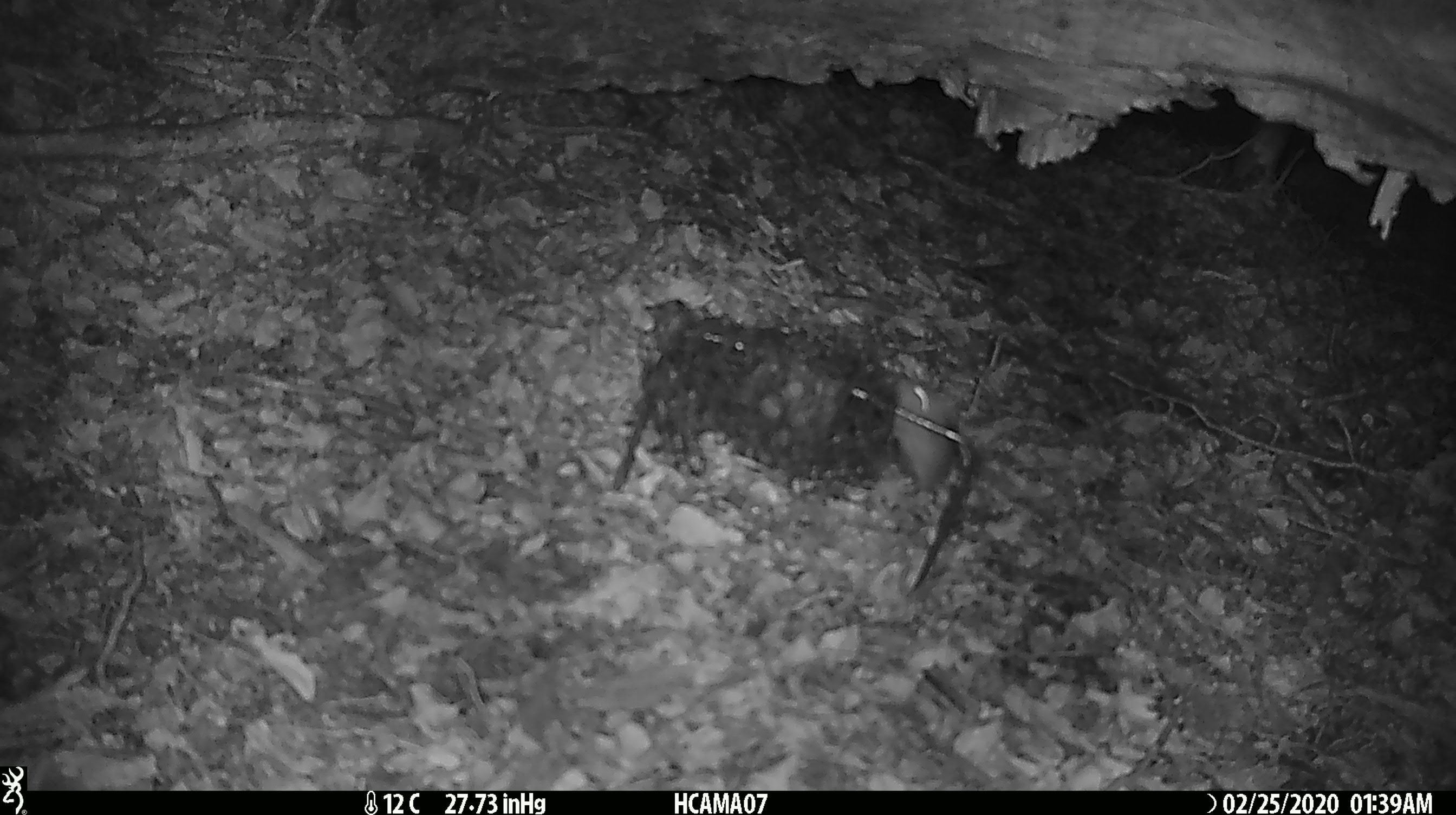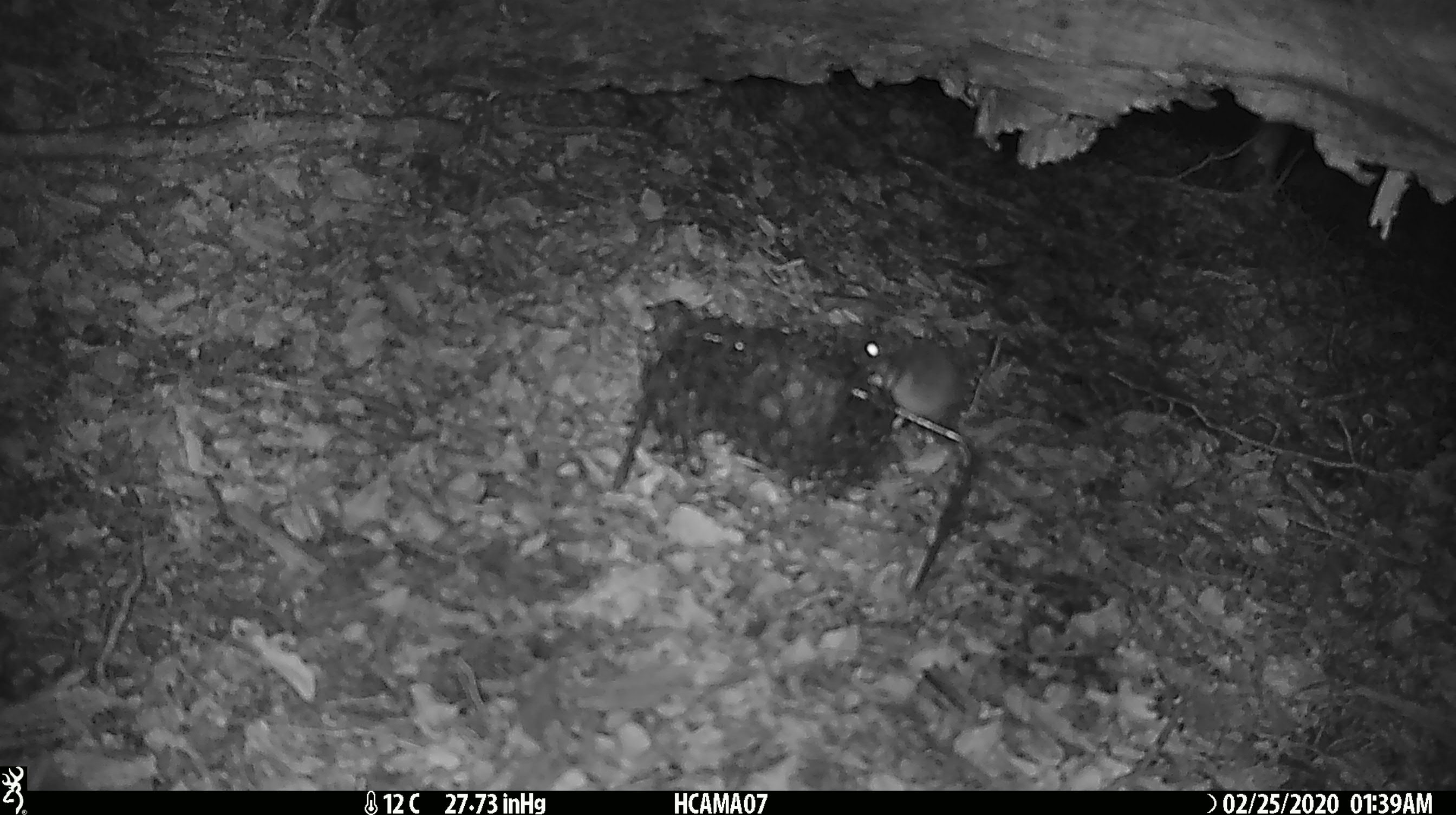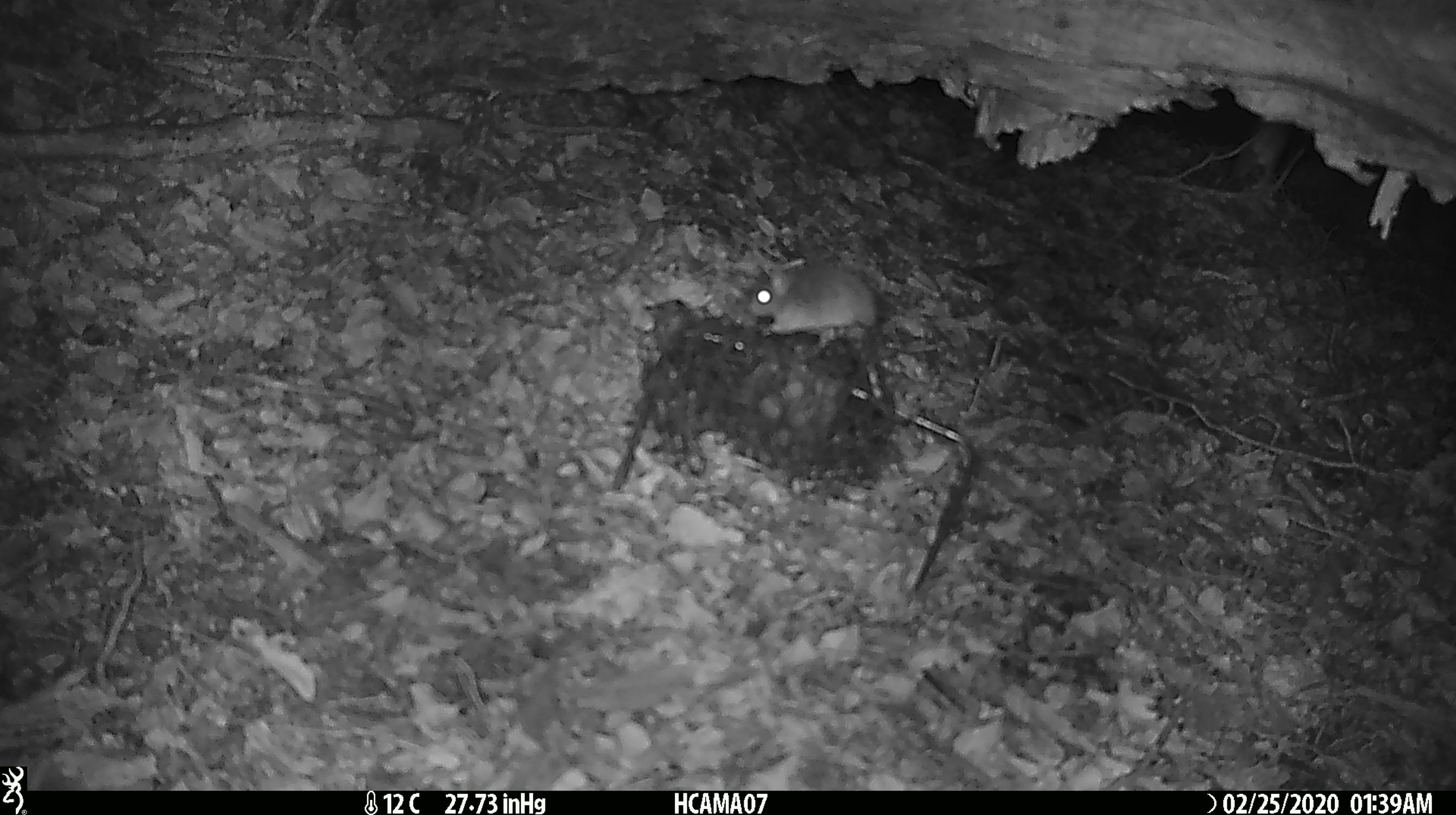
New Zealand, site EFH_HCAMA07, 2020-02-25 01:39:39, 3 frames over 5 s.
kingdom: Animalia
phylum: Chordata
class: Mammalia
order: Rodentia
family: Muridae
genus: Mus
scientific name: Mus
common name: mouse